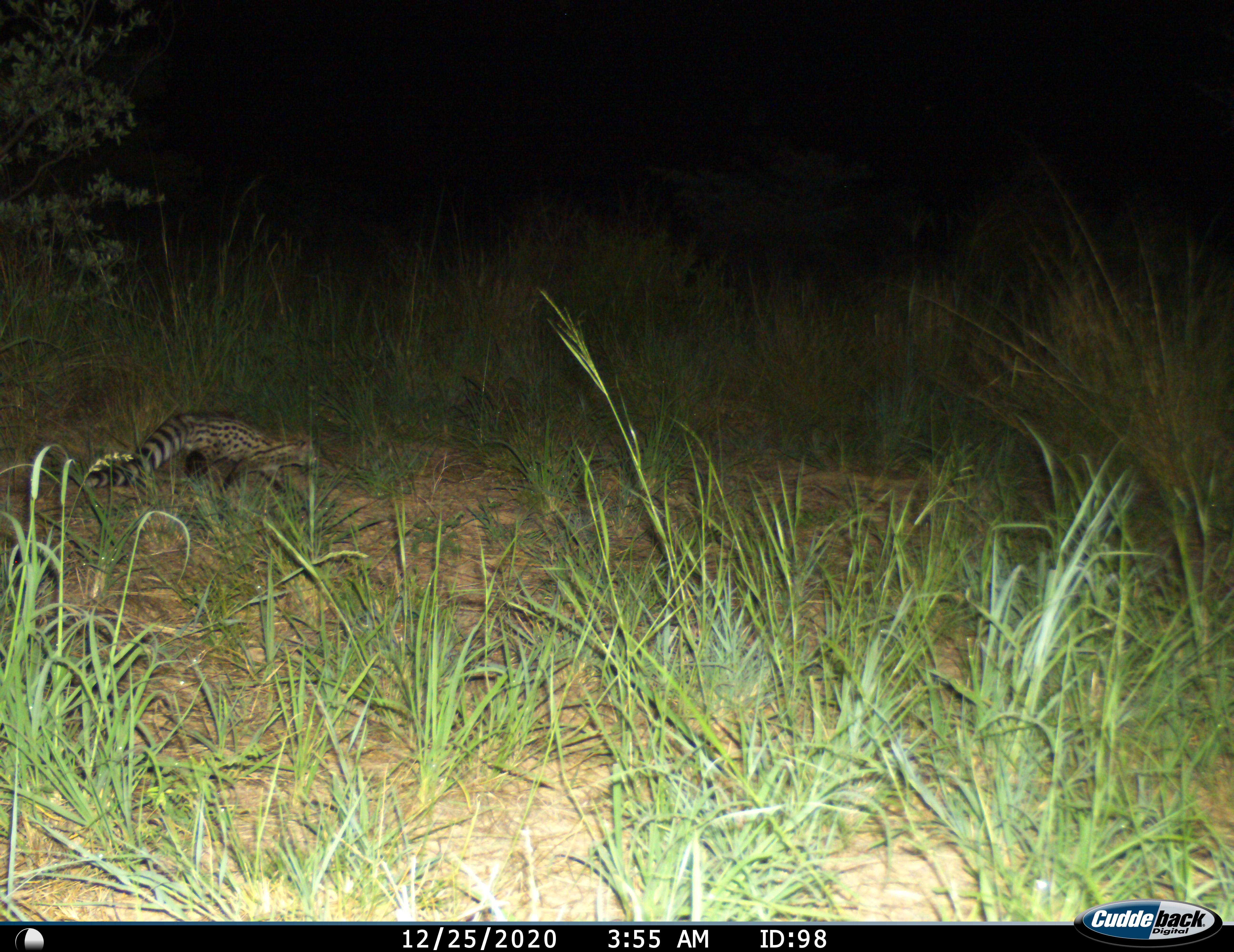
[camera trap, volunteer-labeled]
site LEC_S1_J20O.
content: unidentified animal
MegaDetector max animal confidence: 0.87